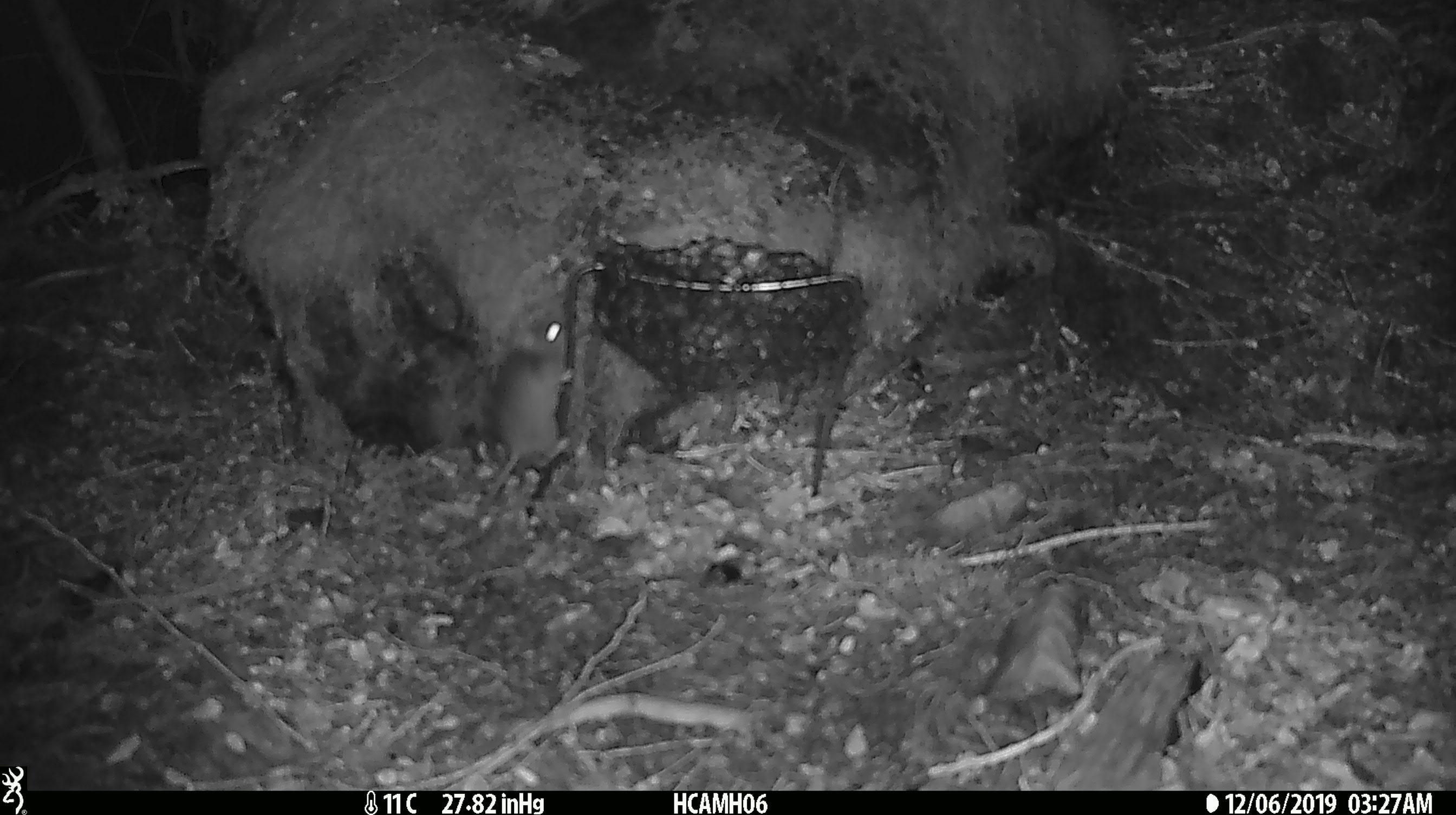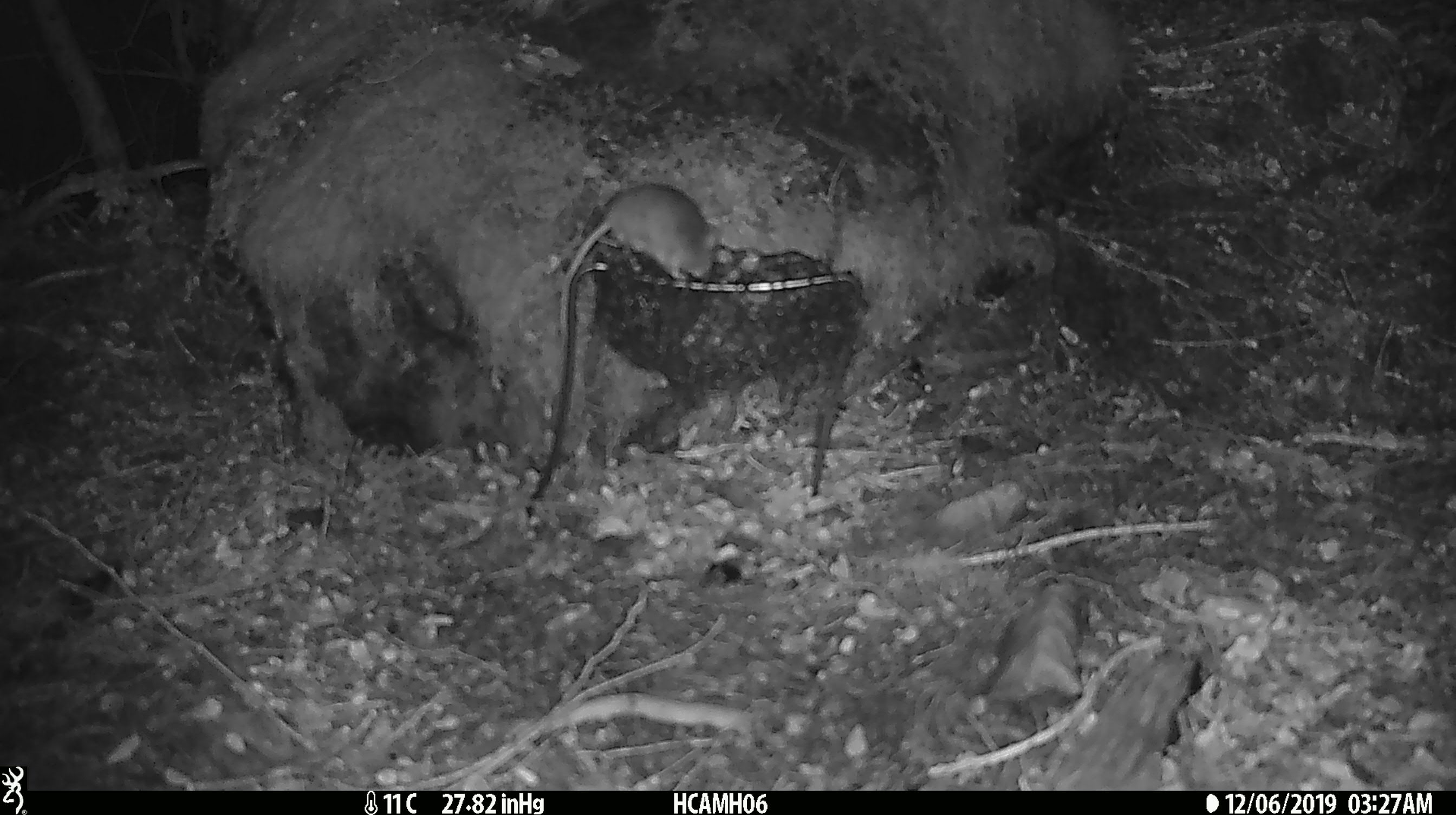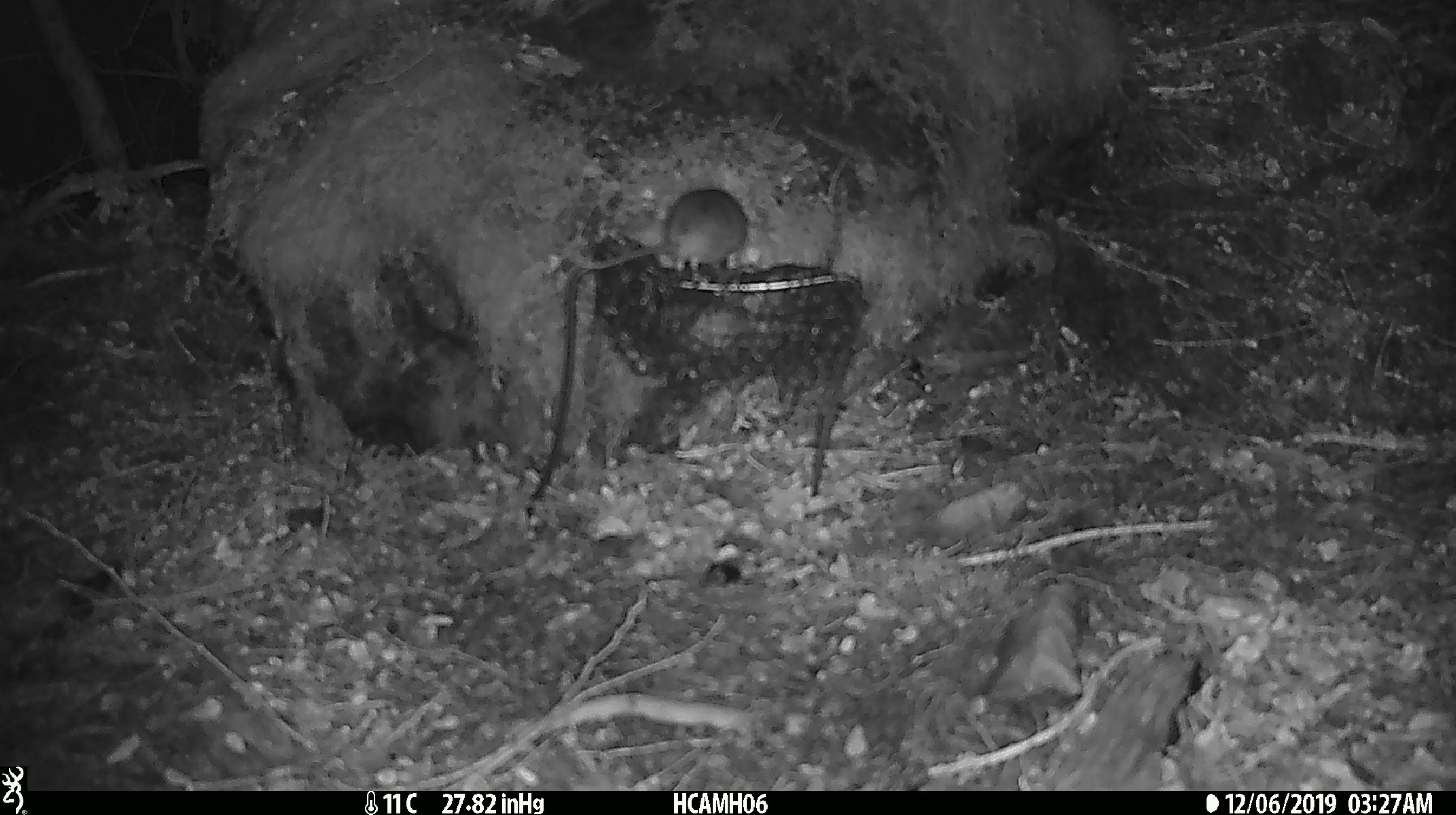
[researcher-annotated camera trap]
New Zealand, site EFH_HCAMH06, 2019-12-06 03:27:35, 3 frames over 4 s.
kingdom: Animalia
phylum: Chordata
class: Mammalia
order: Rodentia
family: Muridae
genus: Mus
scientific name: Mus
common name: mouse